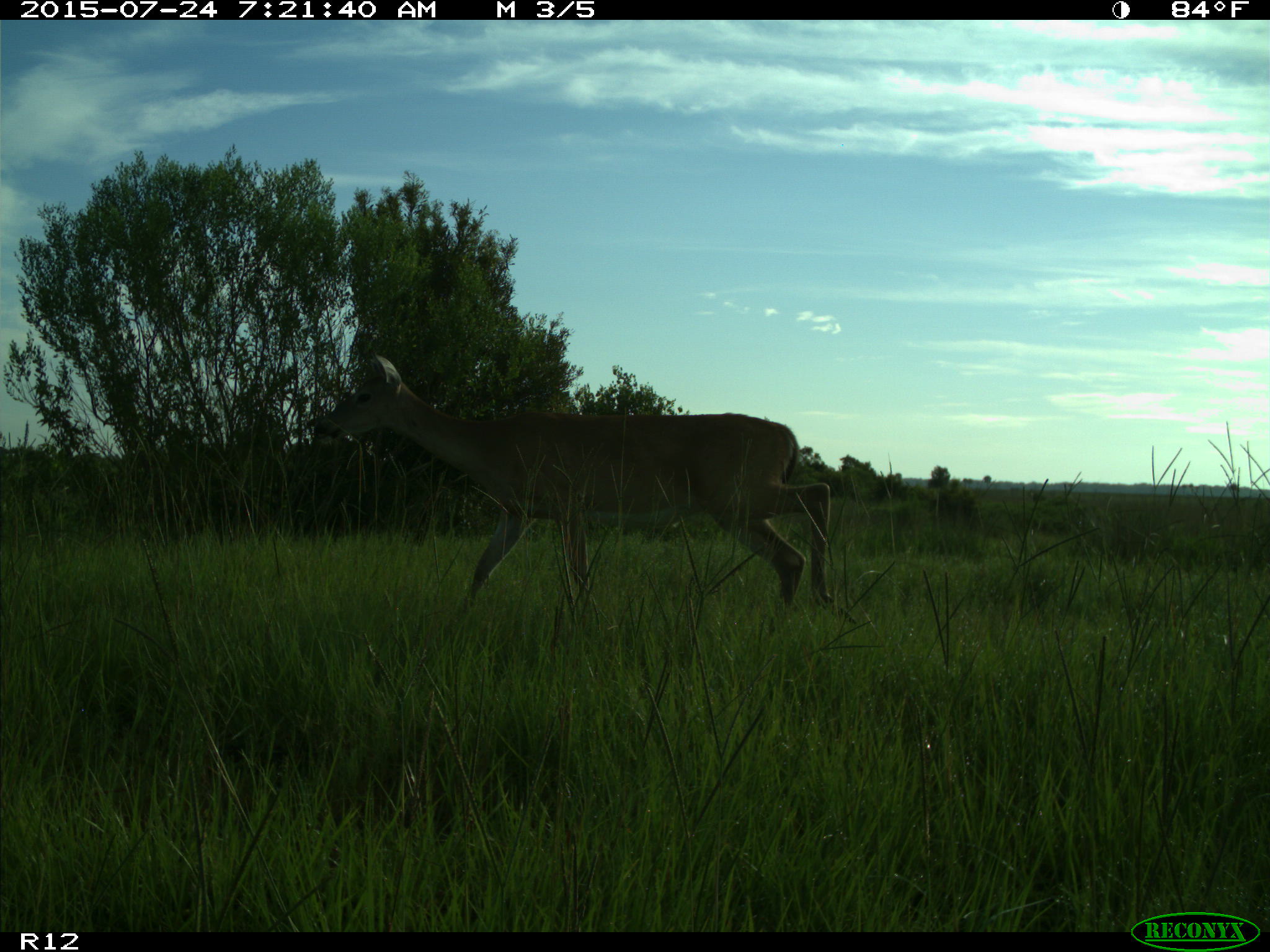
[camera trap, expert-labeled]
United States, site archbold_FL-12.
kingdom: Animalia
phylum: Chordata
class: Mammalia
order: Artiodactyla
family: Cervidae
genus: Odocoileus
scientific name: Odocoileus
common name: deer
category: unidentified deer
Unidentified deer (deer) (Odocoileus).